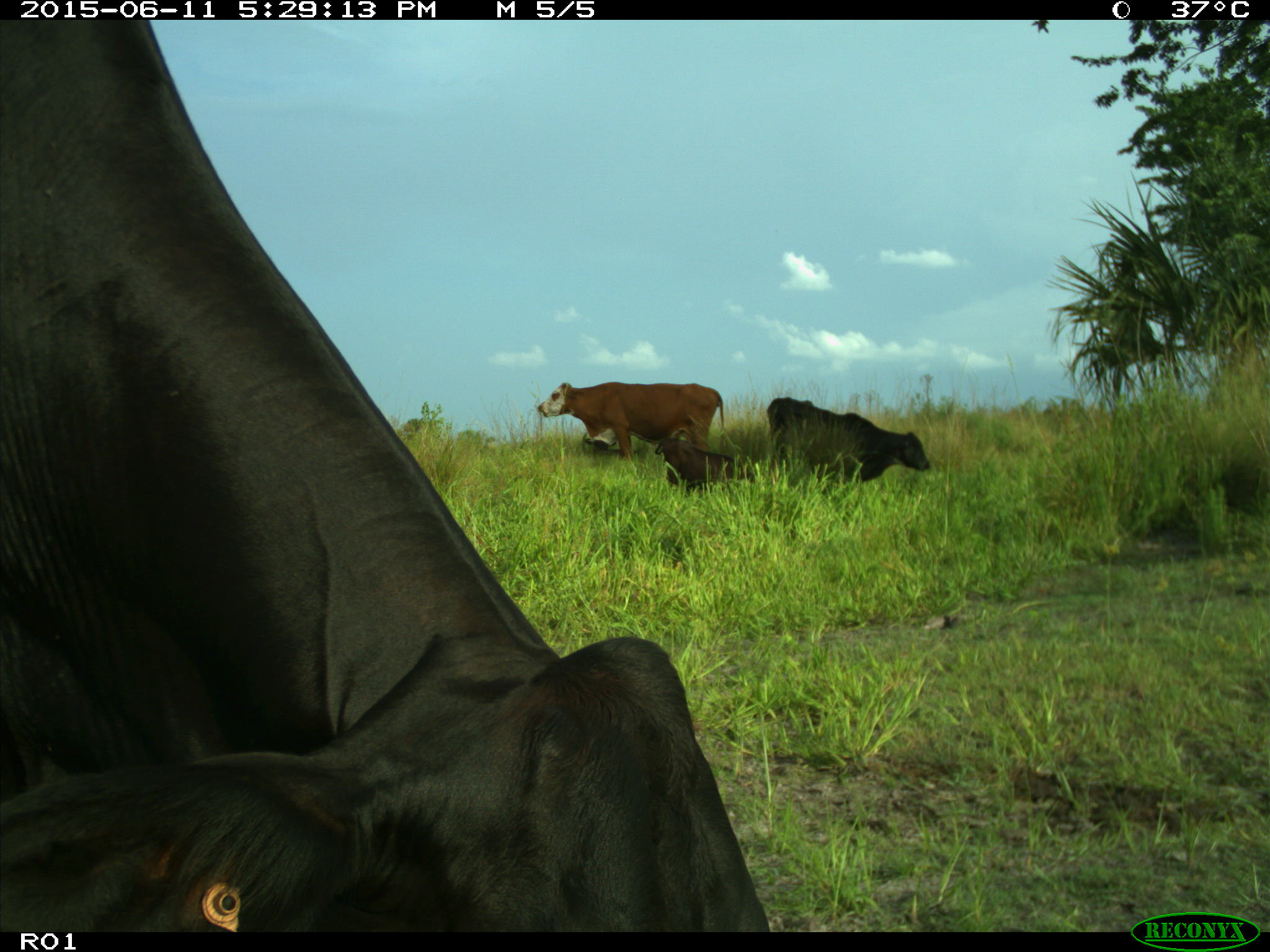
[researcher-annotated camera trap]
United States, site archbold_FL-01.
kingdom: Animalia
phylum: Chordata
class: Mammalia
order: Artiodactyla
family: Bovidae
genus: Bos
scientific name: Bos taurus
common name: domestic cow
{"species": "Bos taurus (domestic cow)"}